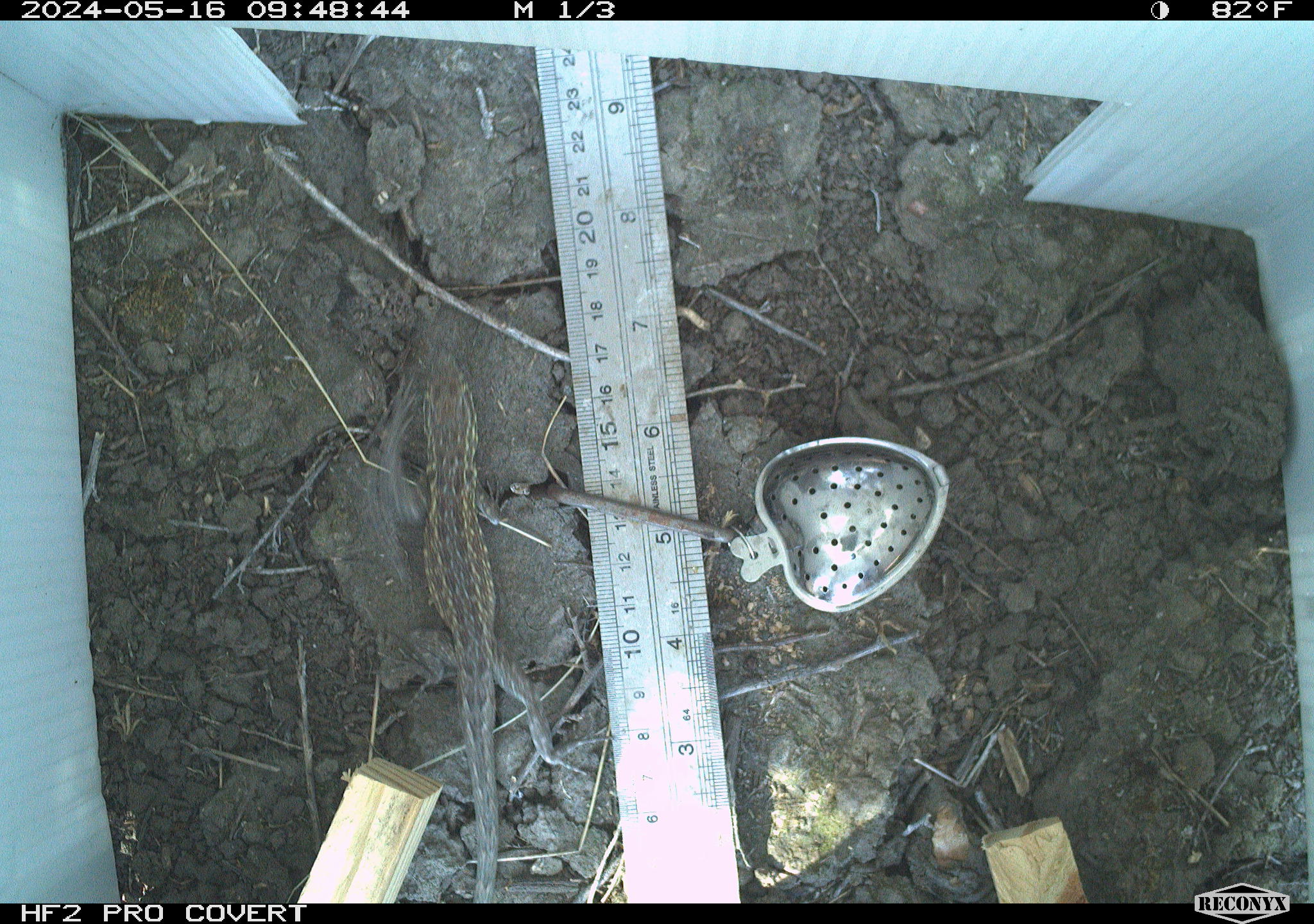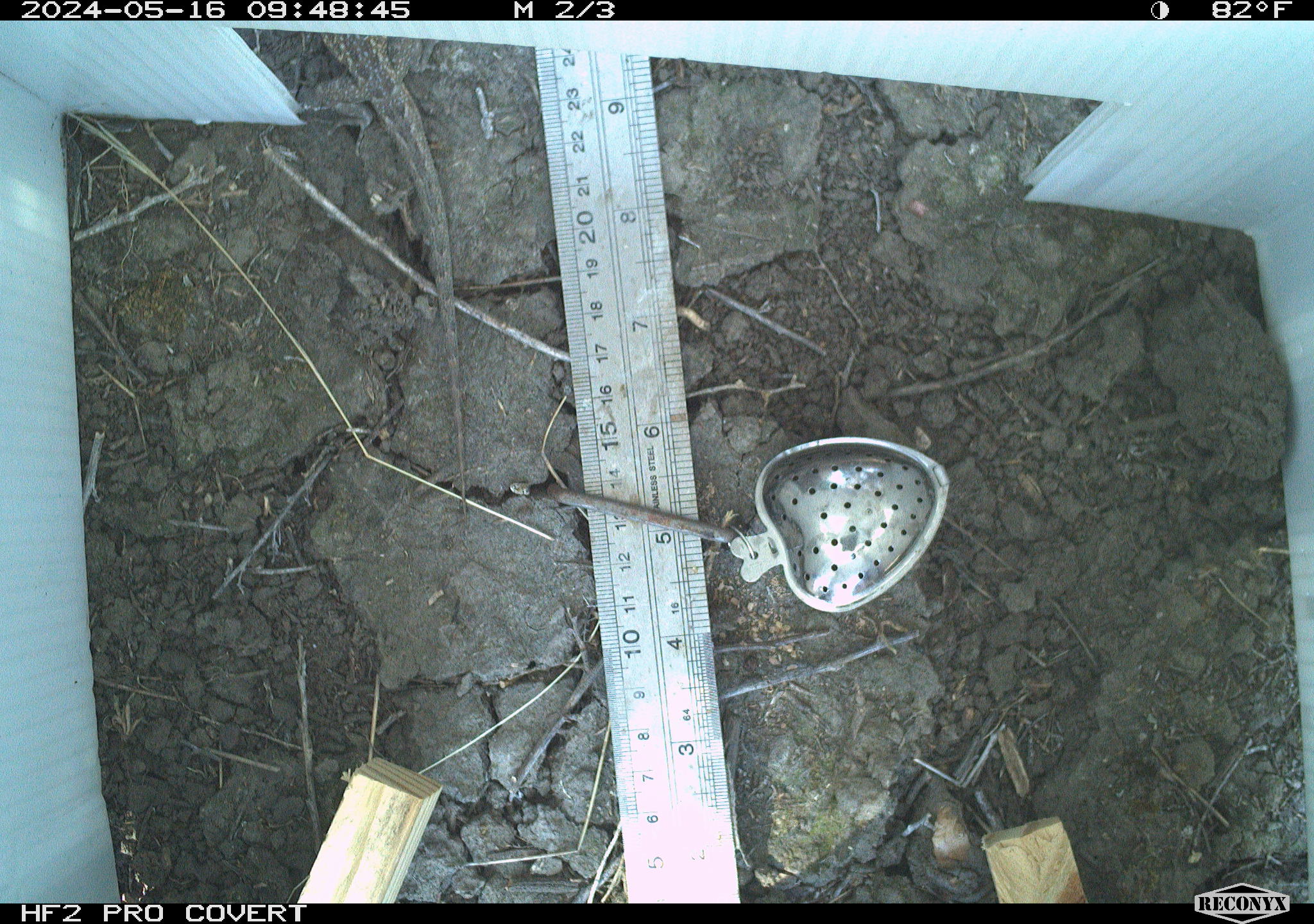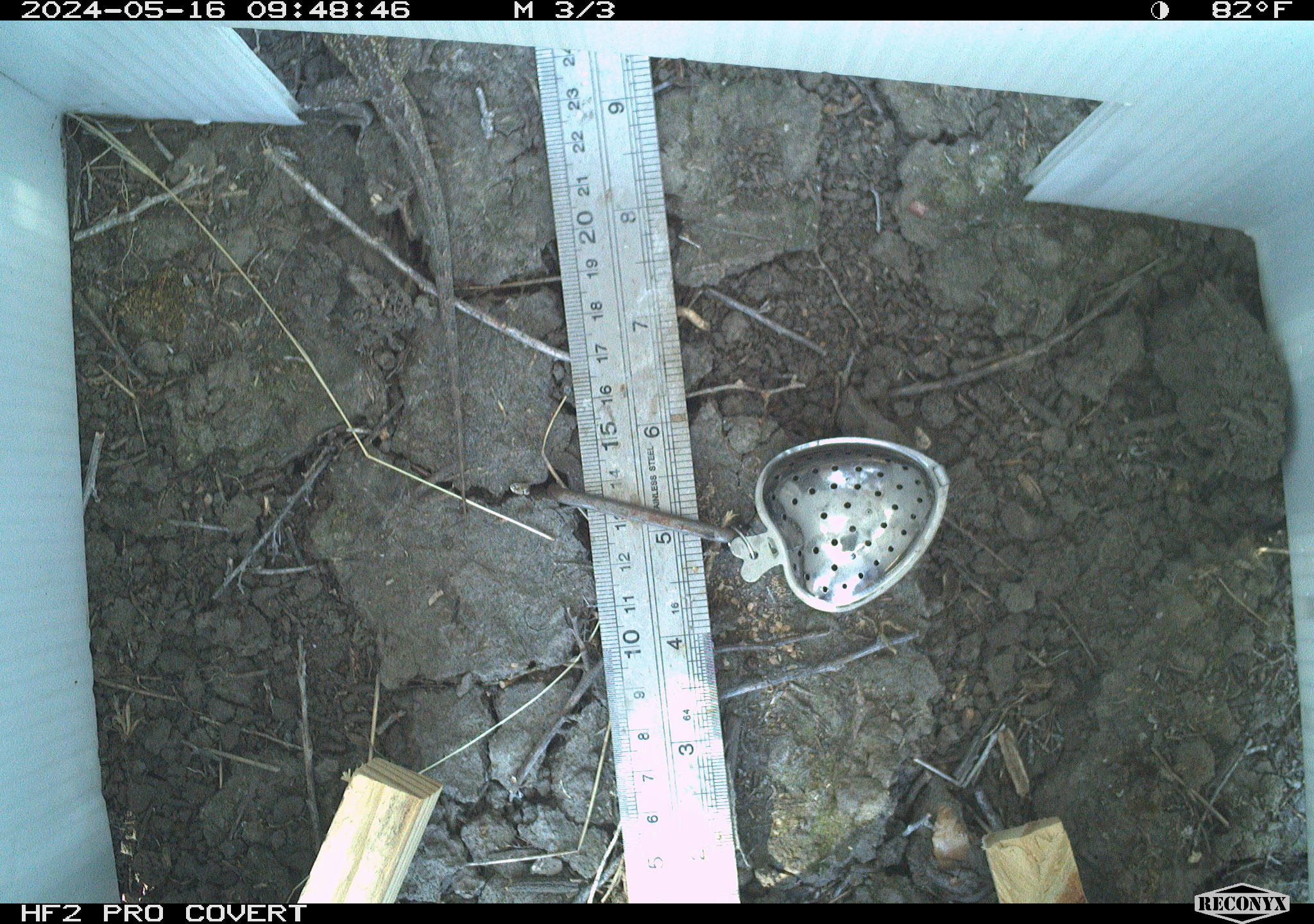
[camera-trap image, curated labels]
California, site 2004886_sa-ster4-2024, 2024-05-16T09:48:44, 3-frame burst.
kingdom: Animalia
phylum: Chordata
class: Reptilia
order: Squamata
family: Phrynosomatidae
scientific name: Phrynosomatidae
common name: phrynosomatid lizards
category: phrynosomatidae family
Phrynosomatidae family (phrynosomatid lizards) (Phrynosomatidae).